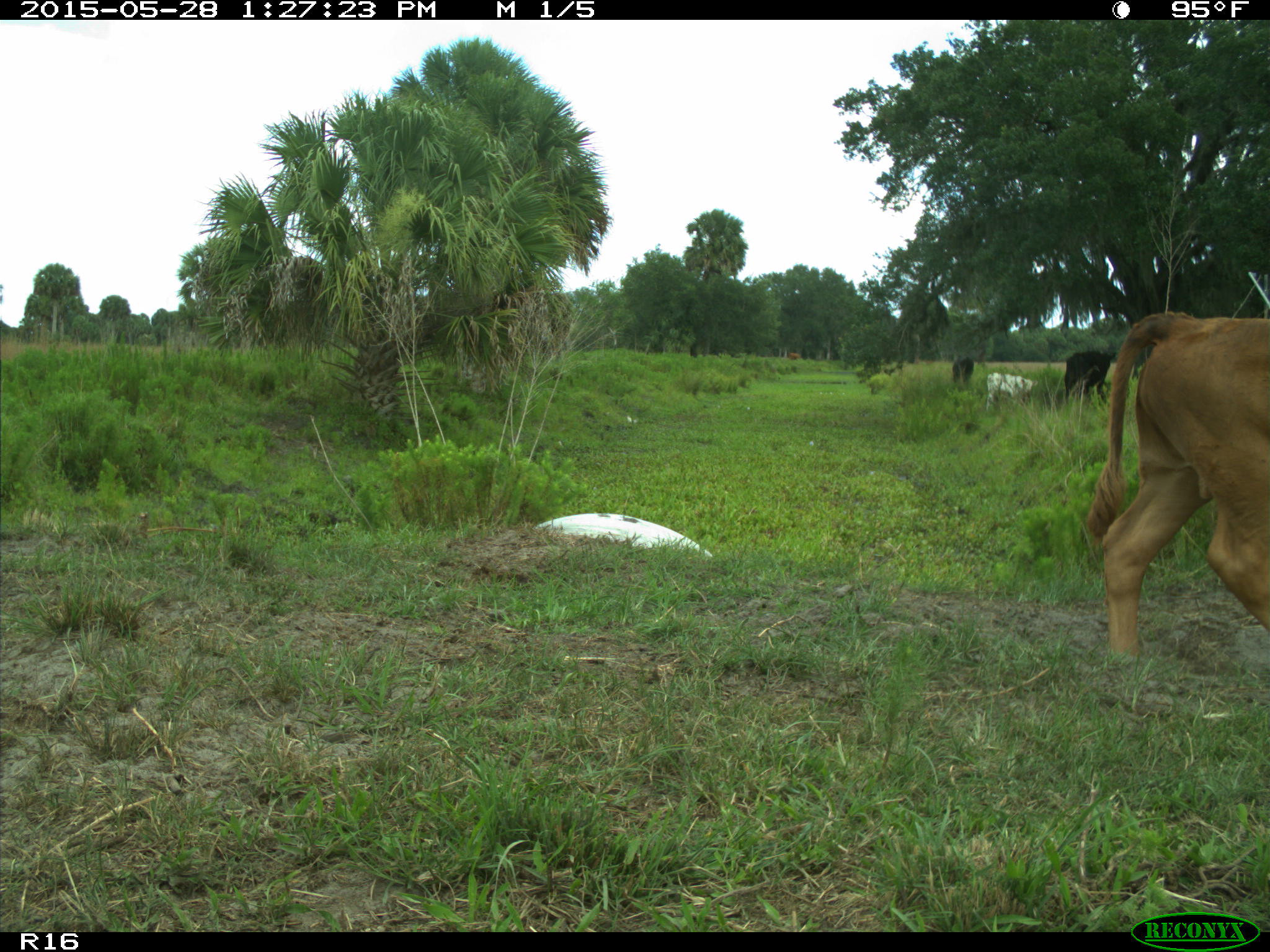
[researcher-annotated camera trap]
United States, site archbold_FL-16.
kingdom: Animalia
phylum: Chordata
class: Mammalia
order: Artiodactyla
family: Bovidae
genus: Bos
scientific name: Bos taurus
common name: domestic cow